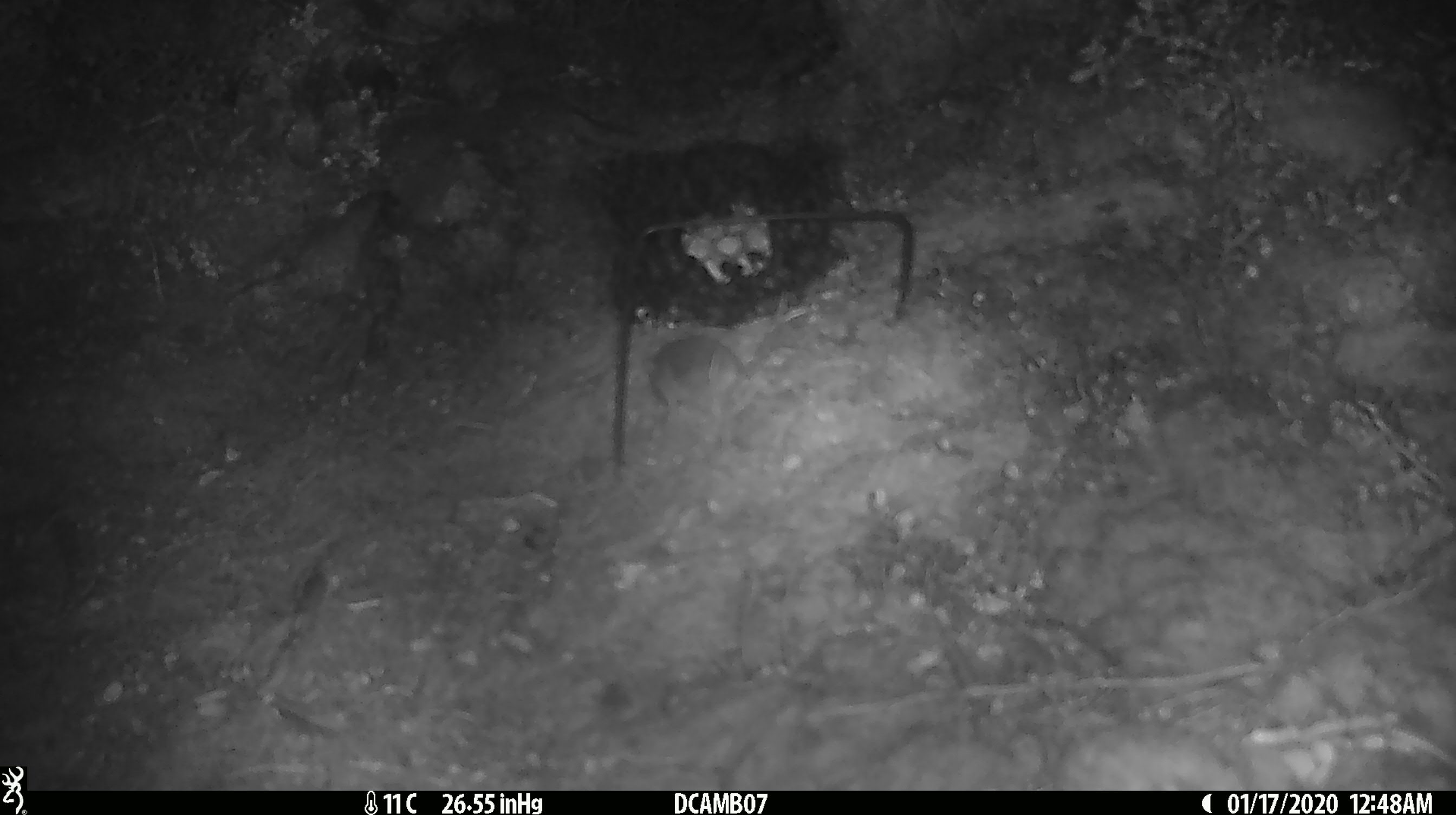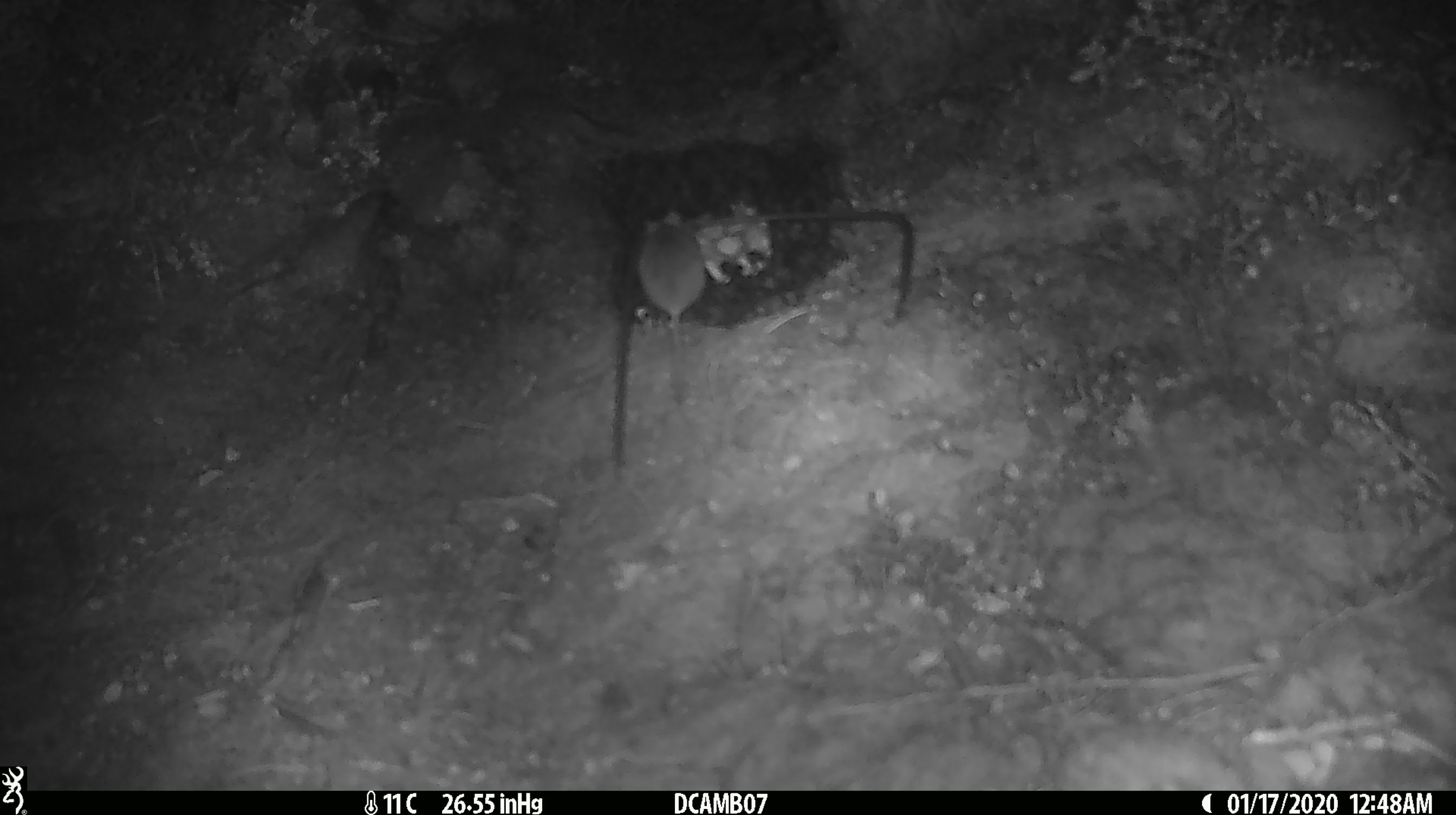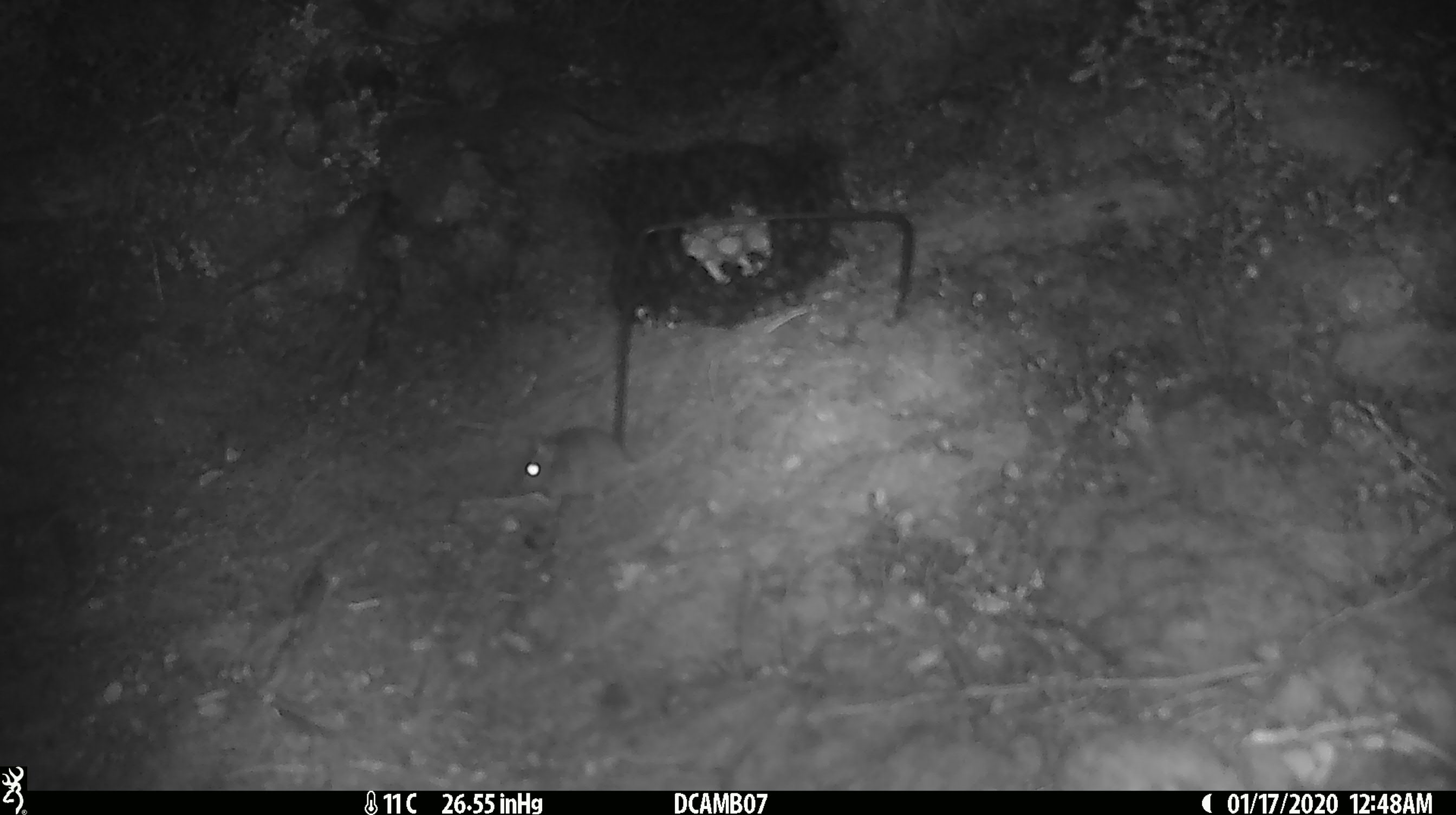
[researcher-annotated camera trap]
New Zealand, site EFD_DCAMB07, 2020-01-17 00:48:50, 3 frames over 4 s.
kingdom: Animalia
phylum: Chordata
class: Mammalia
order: Rodentia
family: Muridae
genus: Mus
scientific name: Mus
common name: mouse